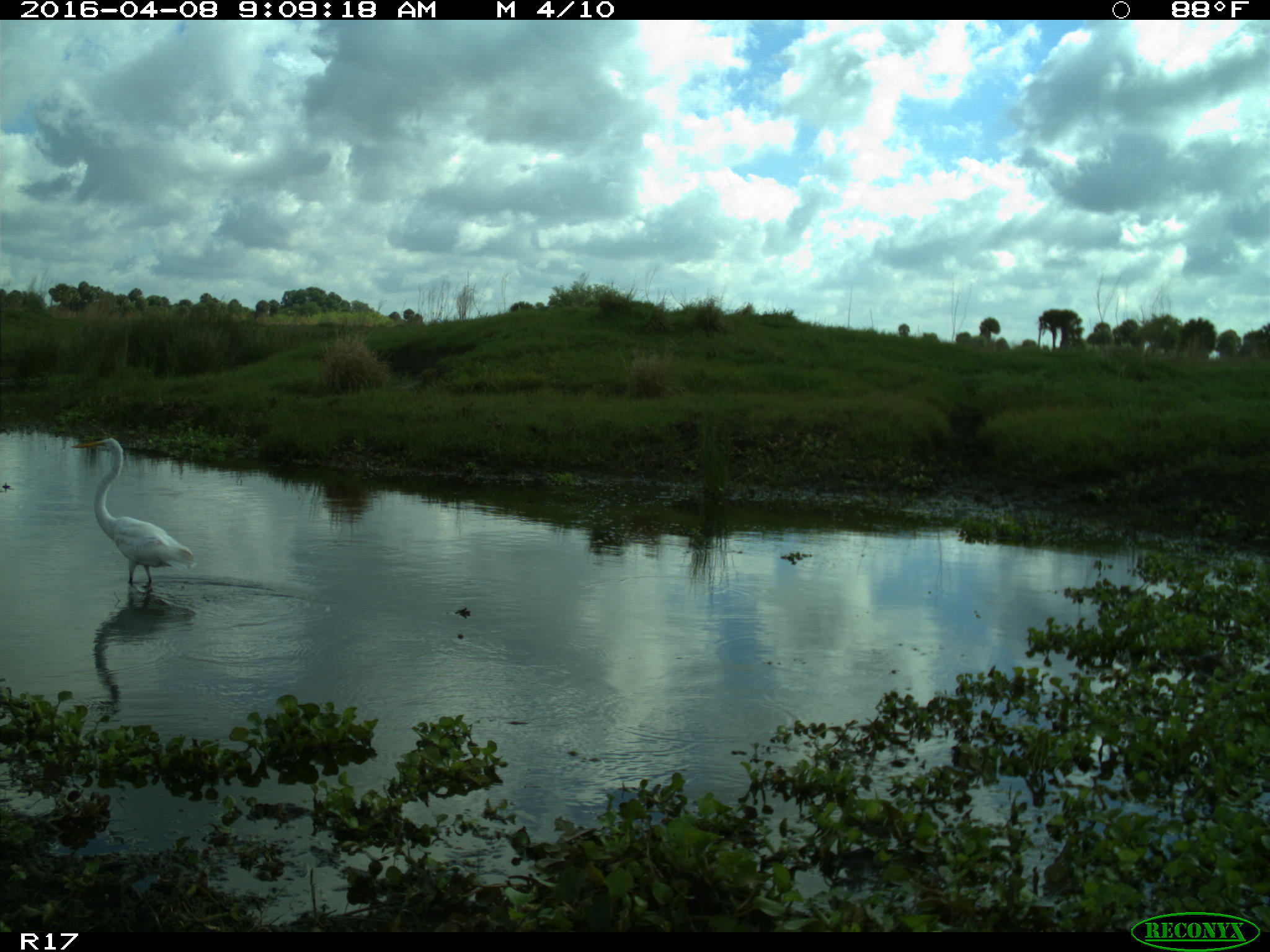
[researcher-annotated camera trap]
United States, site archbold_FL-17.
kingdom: Animalia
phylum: Chordata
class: Aves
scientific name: Aves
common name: birds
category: unidentified bird